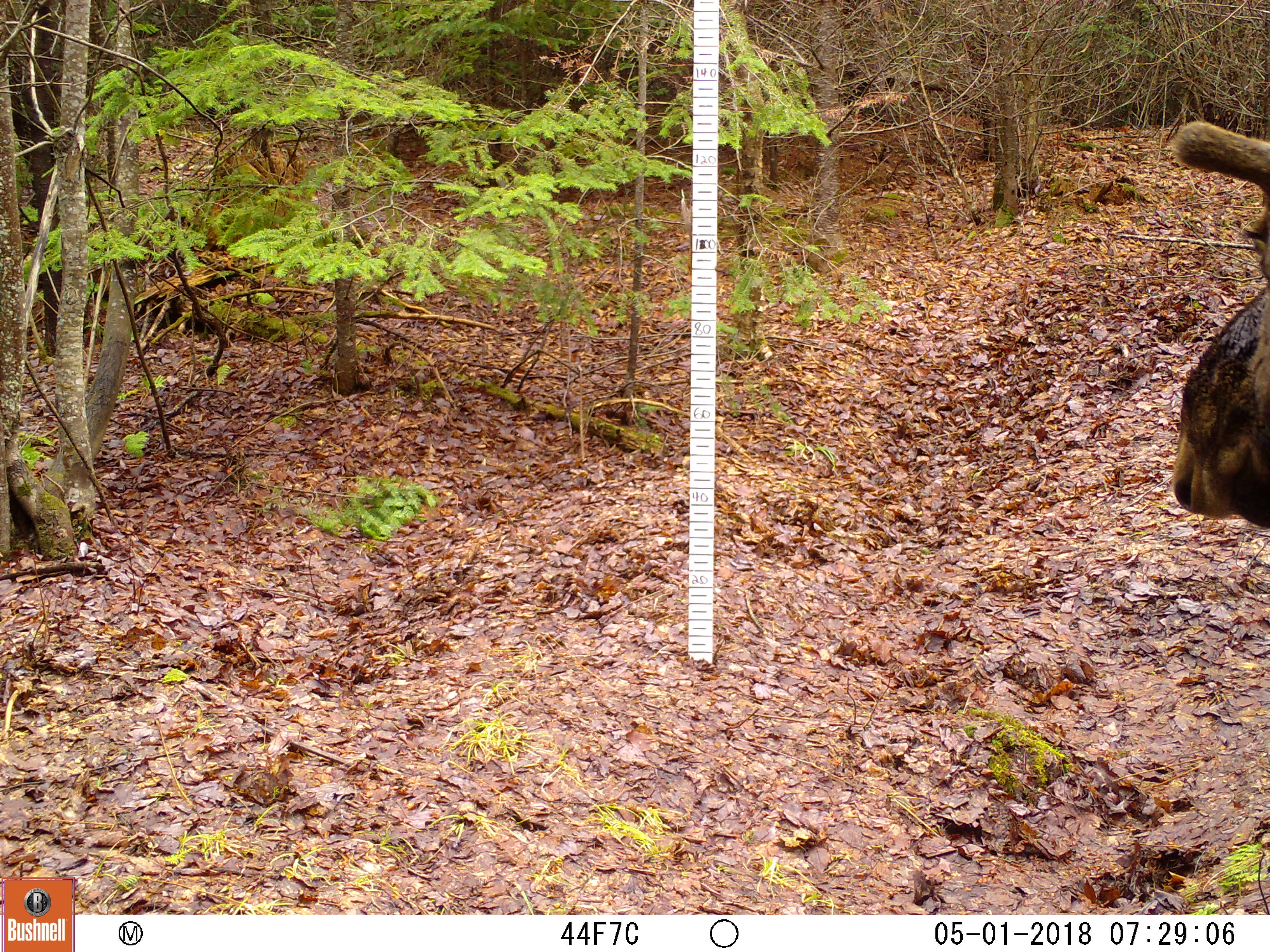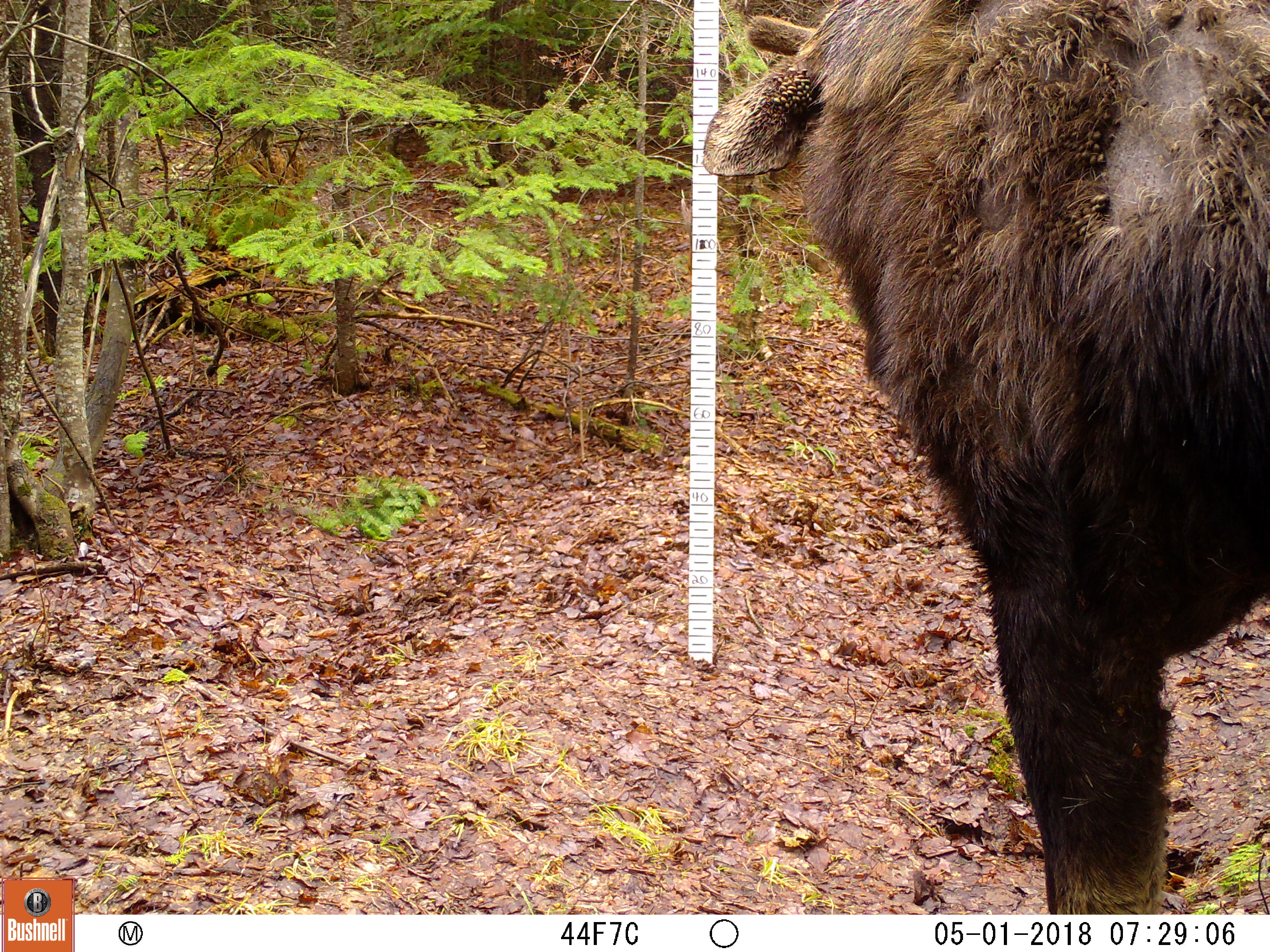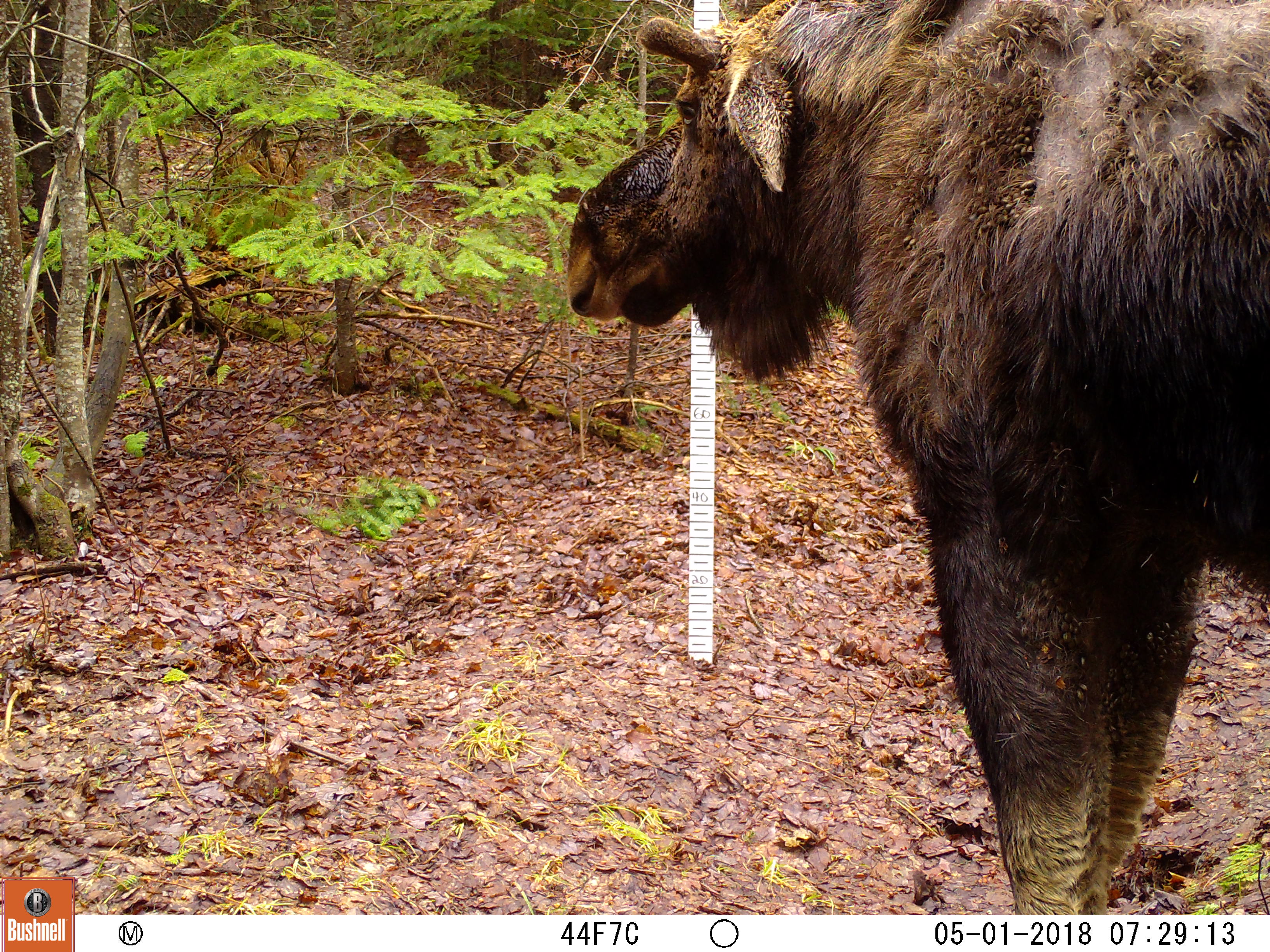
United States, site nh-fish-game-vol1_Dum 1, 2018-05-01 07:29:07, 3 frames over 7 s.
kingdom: Animalia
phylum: Chordata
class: Mammalia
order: Artiodactyla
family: Cervidae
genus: Alces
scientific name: Alces alces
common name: moose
Moose (Alces alces).